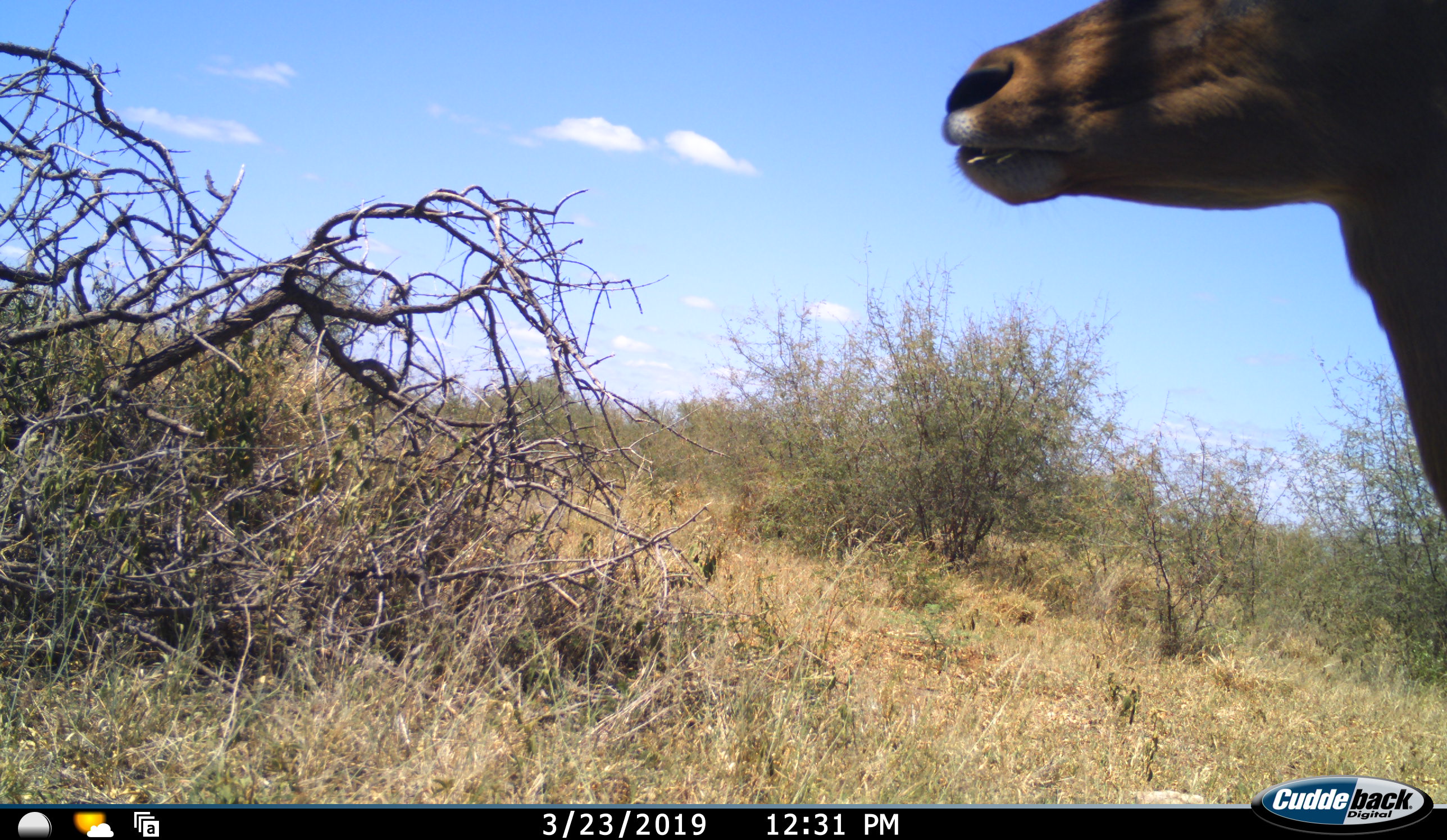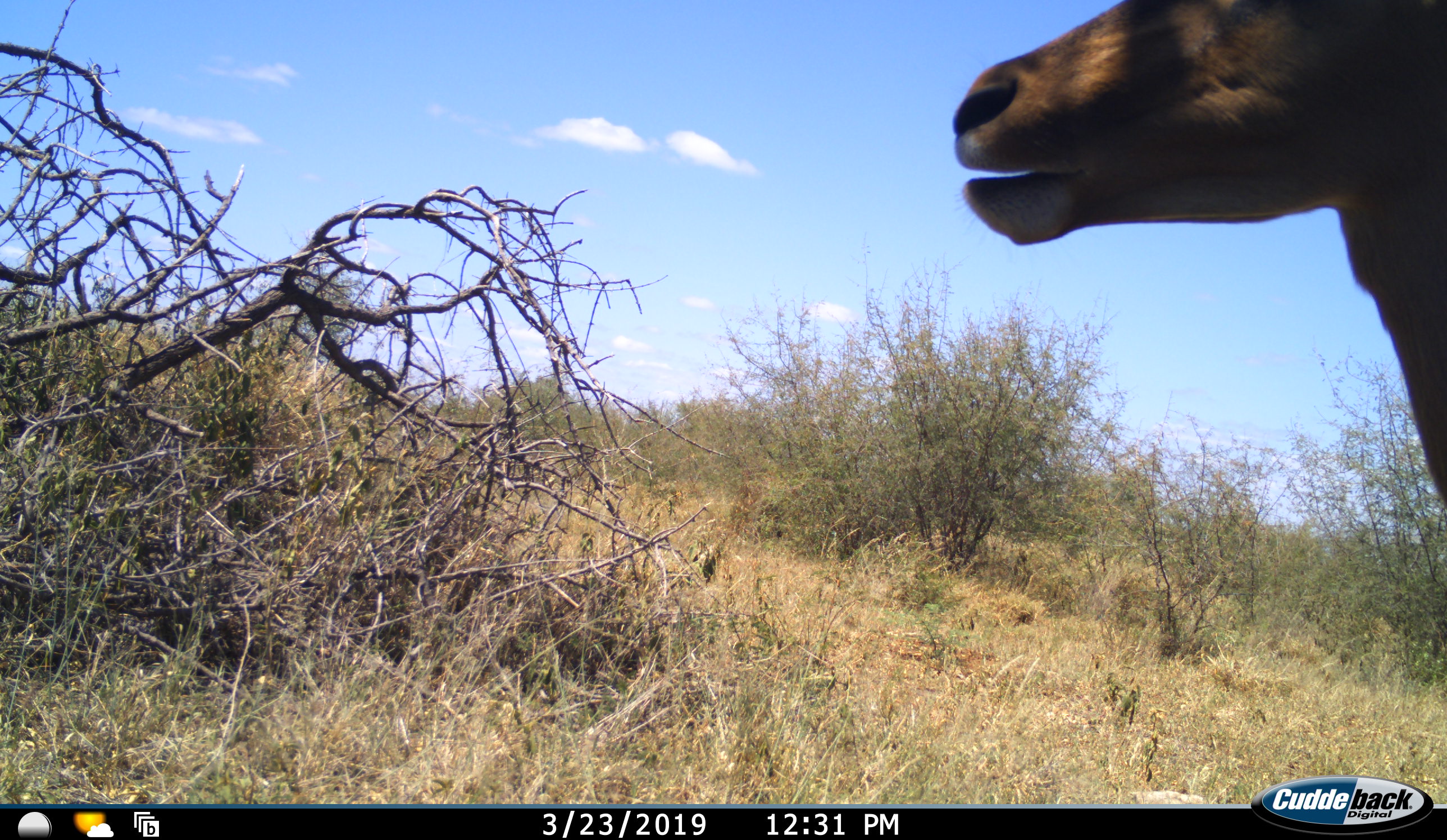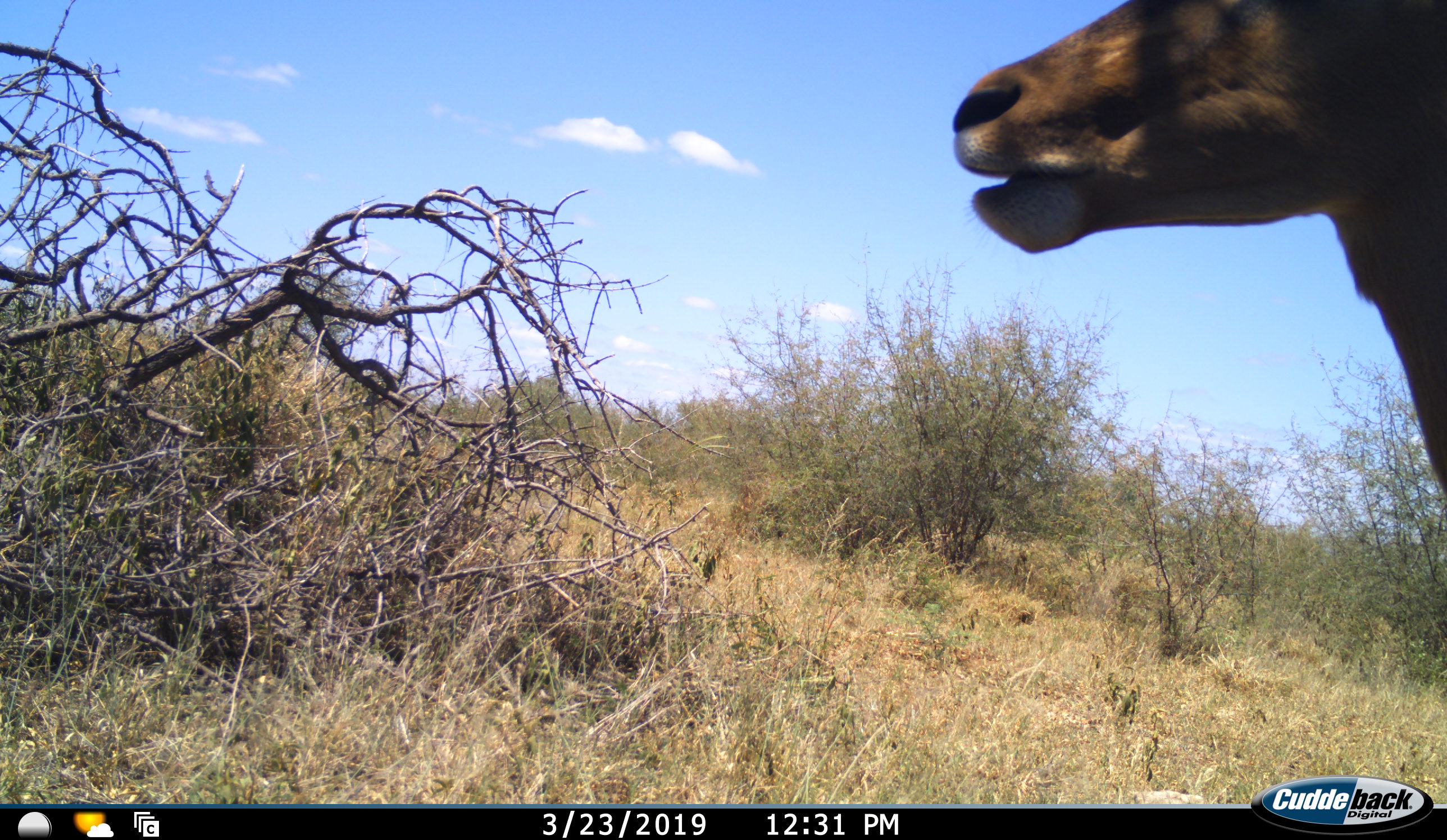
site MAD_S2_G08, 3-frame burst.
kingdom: Animalia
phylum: Chordata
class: Mammalia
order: Artiodactyla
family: Bovidae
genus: Aepyceros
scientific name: Aepyceros melampus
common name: impala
Impala (Aepyceros melampus), count 1. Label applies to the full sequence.